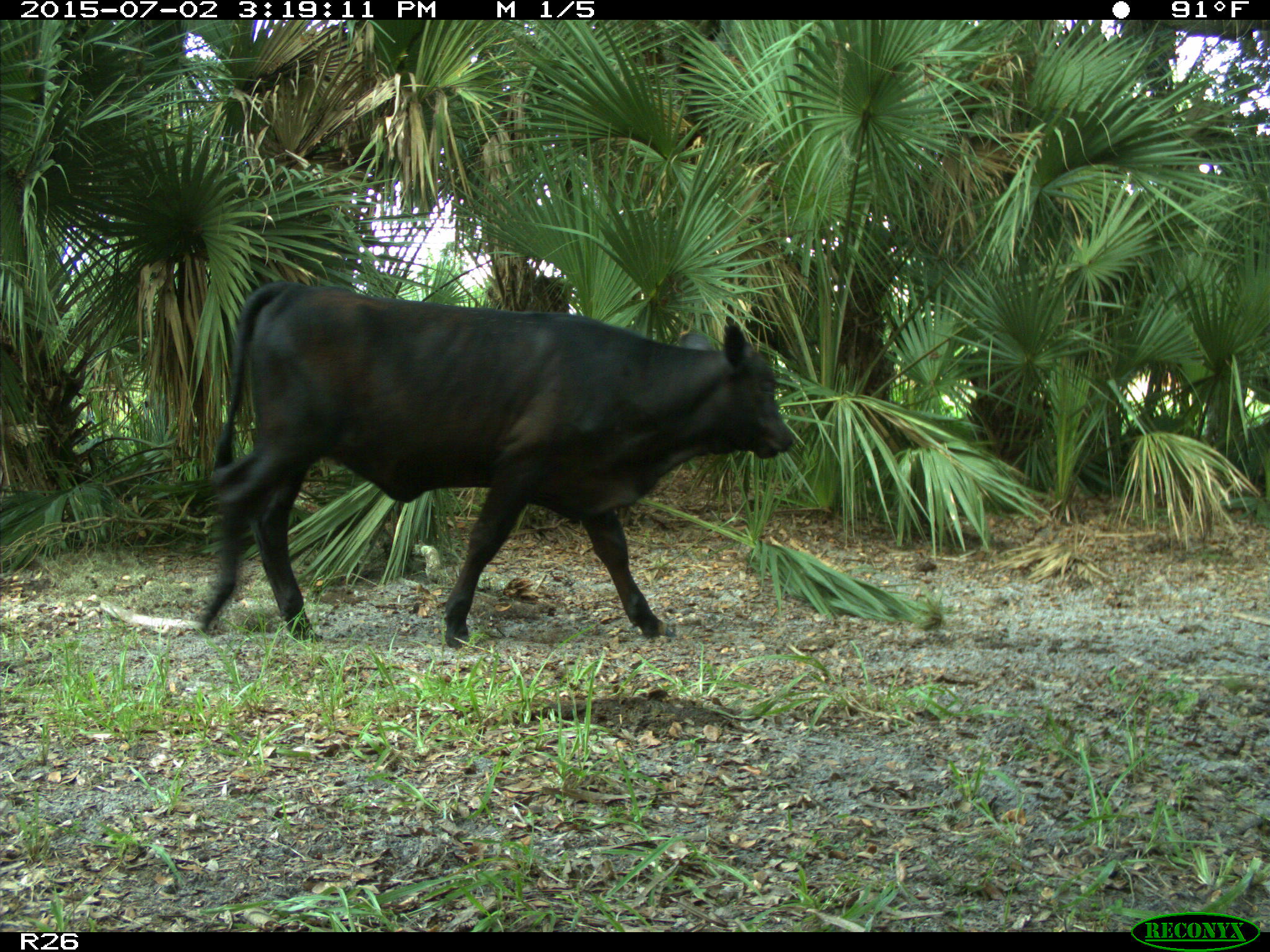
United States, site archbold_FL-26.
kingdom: Animalia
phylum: Chordata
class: Mammalia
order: Artiodactyla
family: Bovidae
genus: Bos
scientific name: Bos taurus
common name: domestic cow